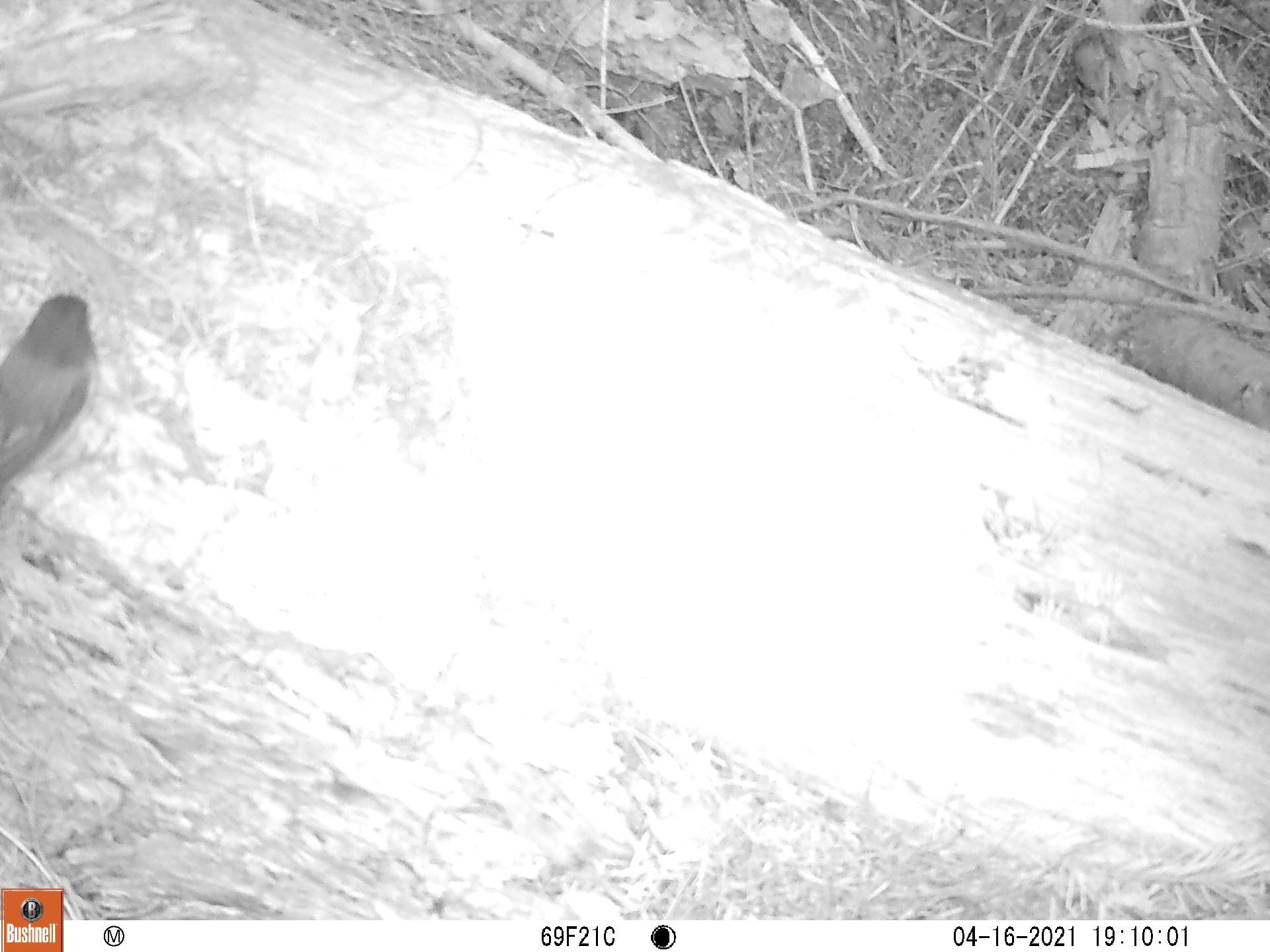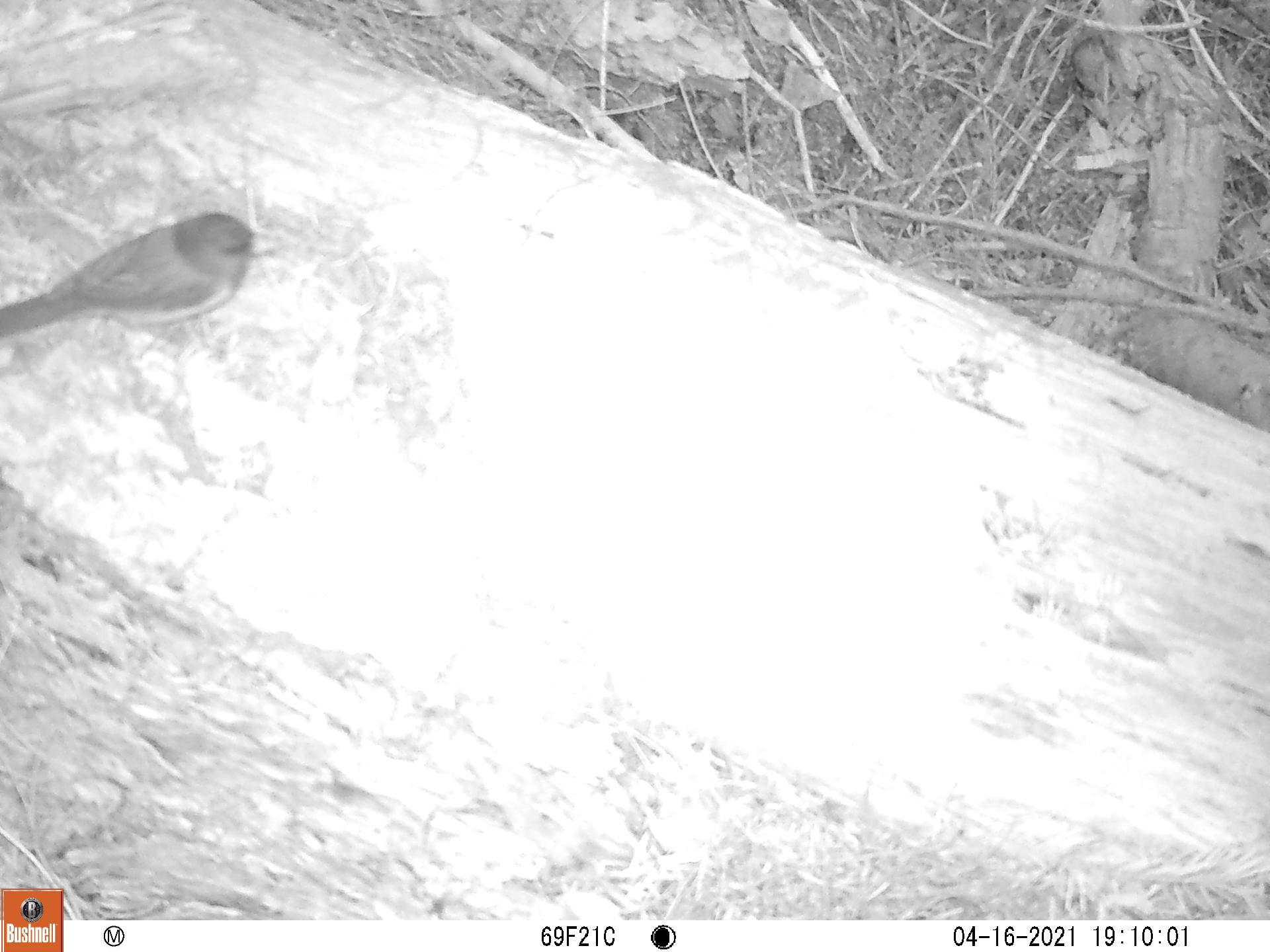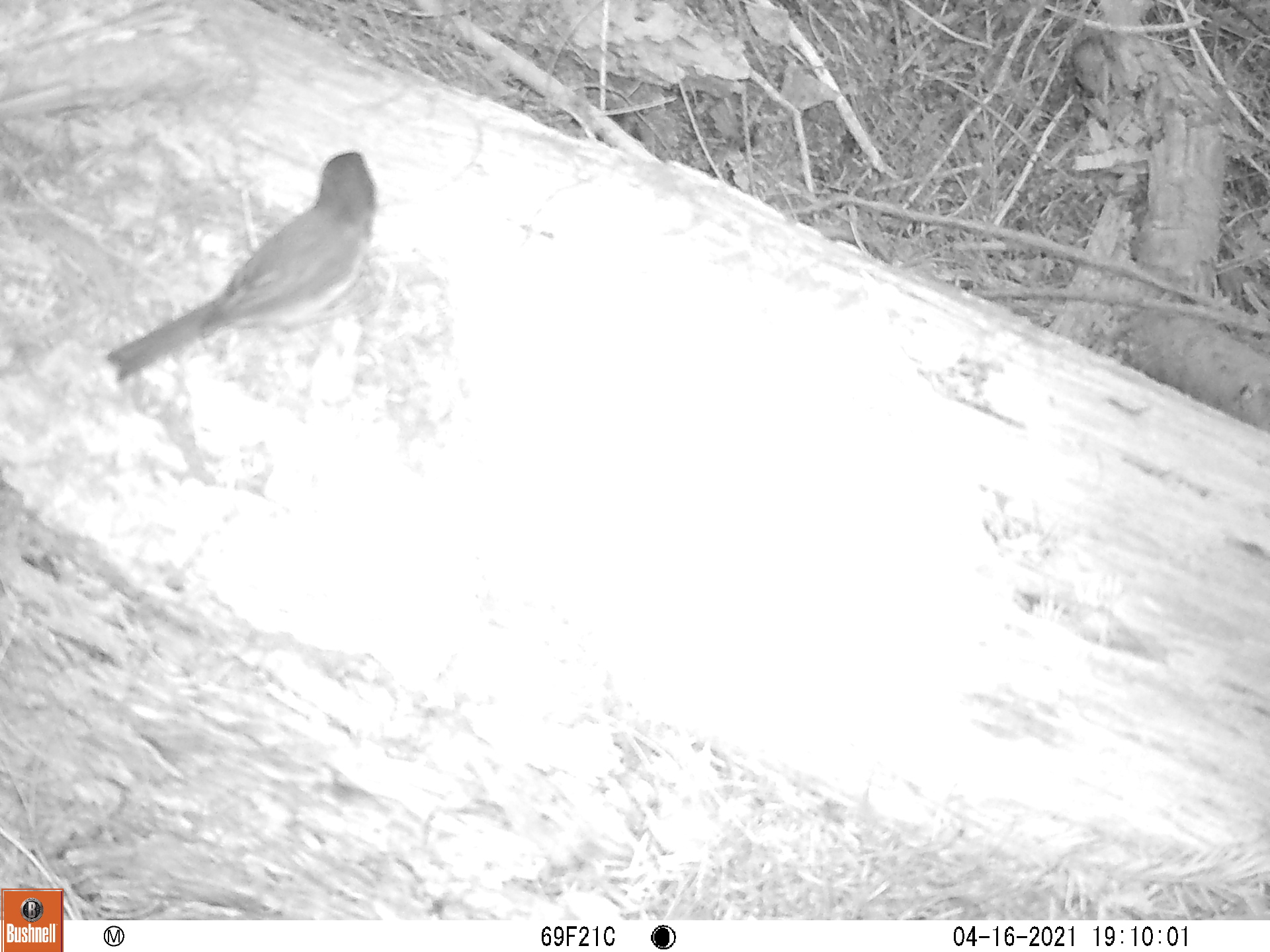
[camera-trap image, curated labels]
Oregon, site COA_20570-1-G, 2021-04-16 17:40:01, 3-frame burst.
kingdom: Animalia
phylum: Chordata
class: Aves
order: Passeriformes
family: Passerellidae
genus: Junco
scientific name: Junco hyemalis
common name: dark-eyed junco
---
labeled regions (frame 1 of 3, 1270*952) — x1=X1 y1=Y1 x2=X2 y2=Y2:
dark-eyed junco: x1=4 y1=288 x2=95 y2=482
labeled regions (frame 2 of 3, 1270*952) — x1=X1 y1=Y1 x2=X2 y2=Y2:
dark-eyed junco: x1=5 y1=210 x2=277 y2=349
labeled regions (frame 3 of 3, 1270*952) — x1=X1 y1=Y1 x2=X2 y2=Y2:
dark-eyed junco: x1=104 y1=145 x2=387 y2=382